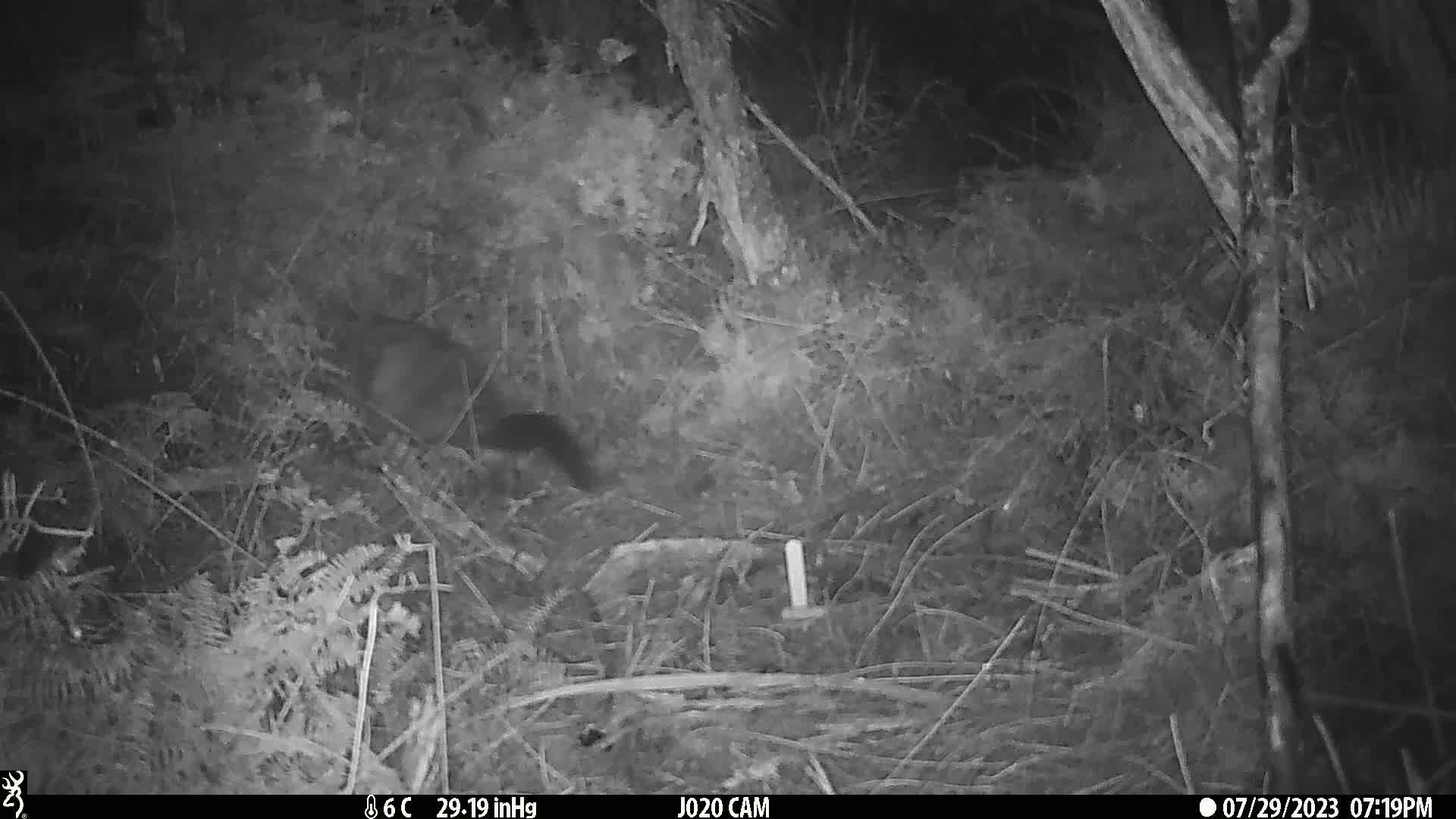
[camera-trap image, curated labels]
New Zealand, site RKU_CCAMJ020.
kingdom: Animalia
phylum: Chordata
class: Mammalia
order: Diprotodontia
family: Phalangeridae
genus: Trichosurus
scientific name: Trichosurus vulpecula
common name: common brushtail possum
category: possum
Possum (common brushtail possum) (Trichosurus vulpecula).